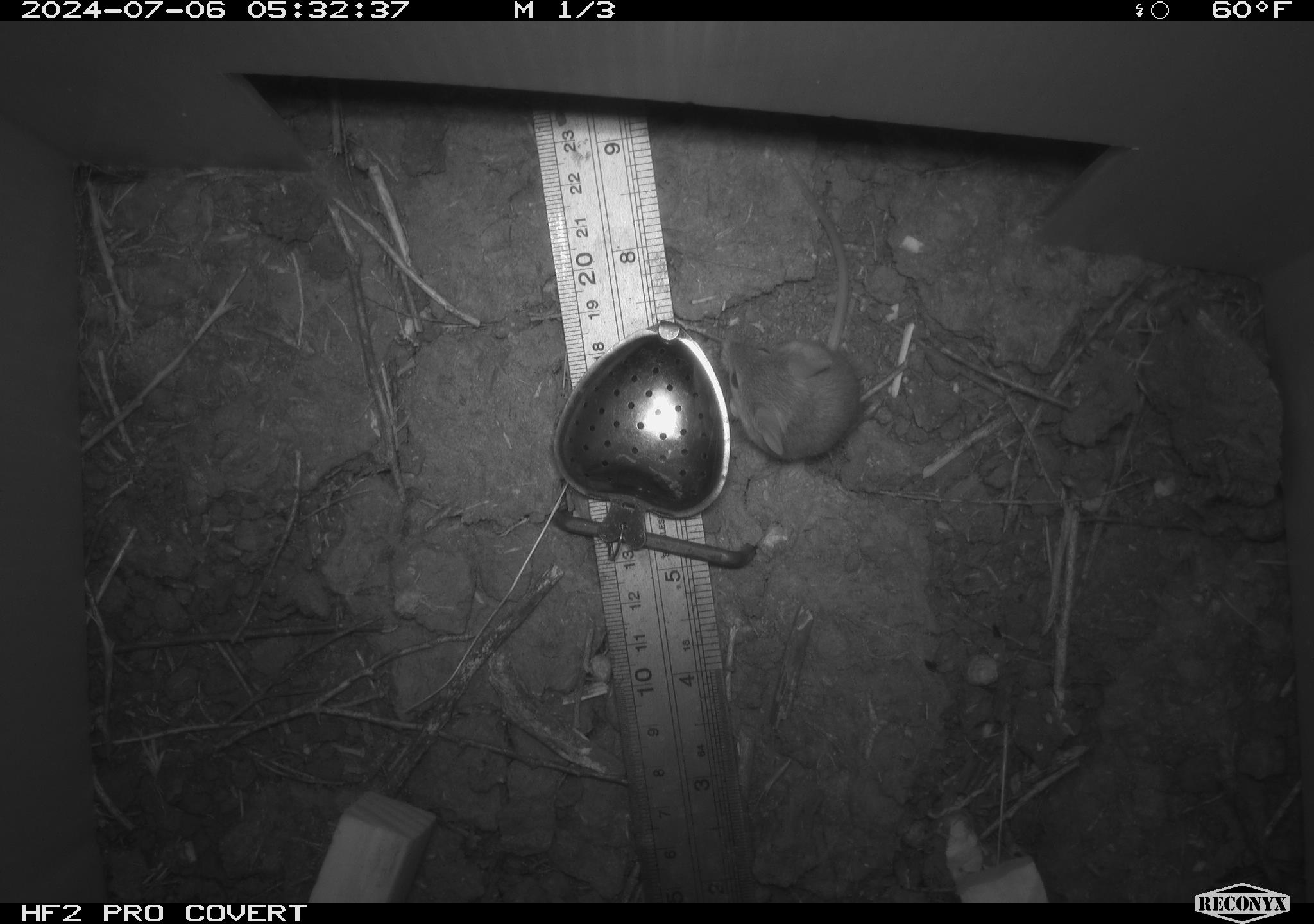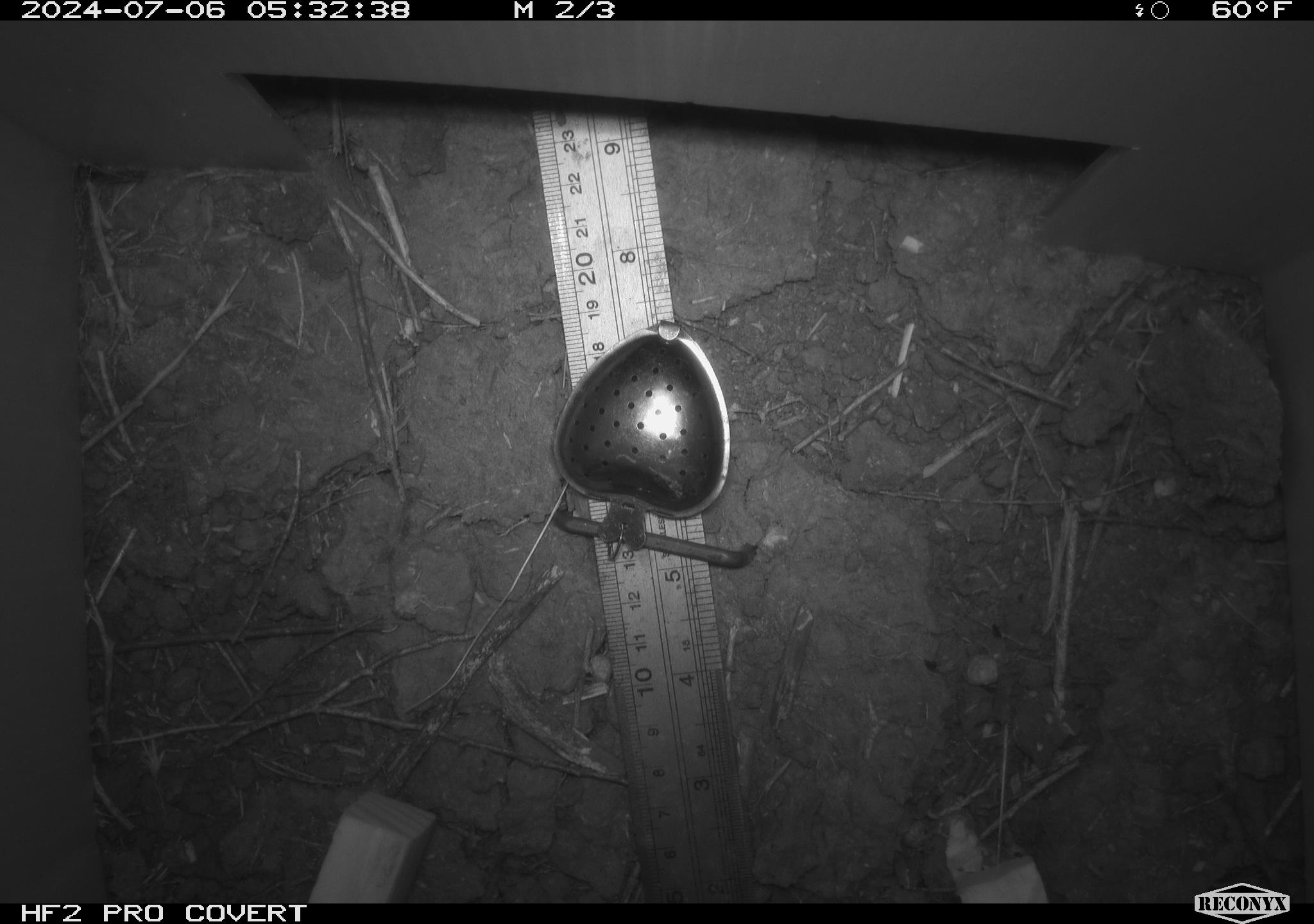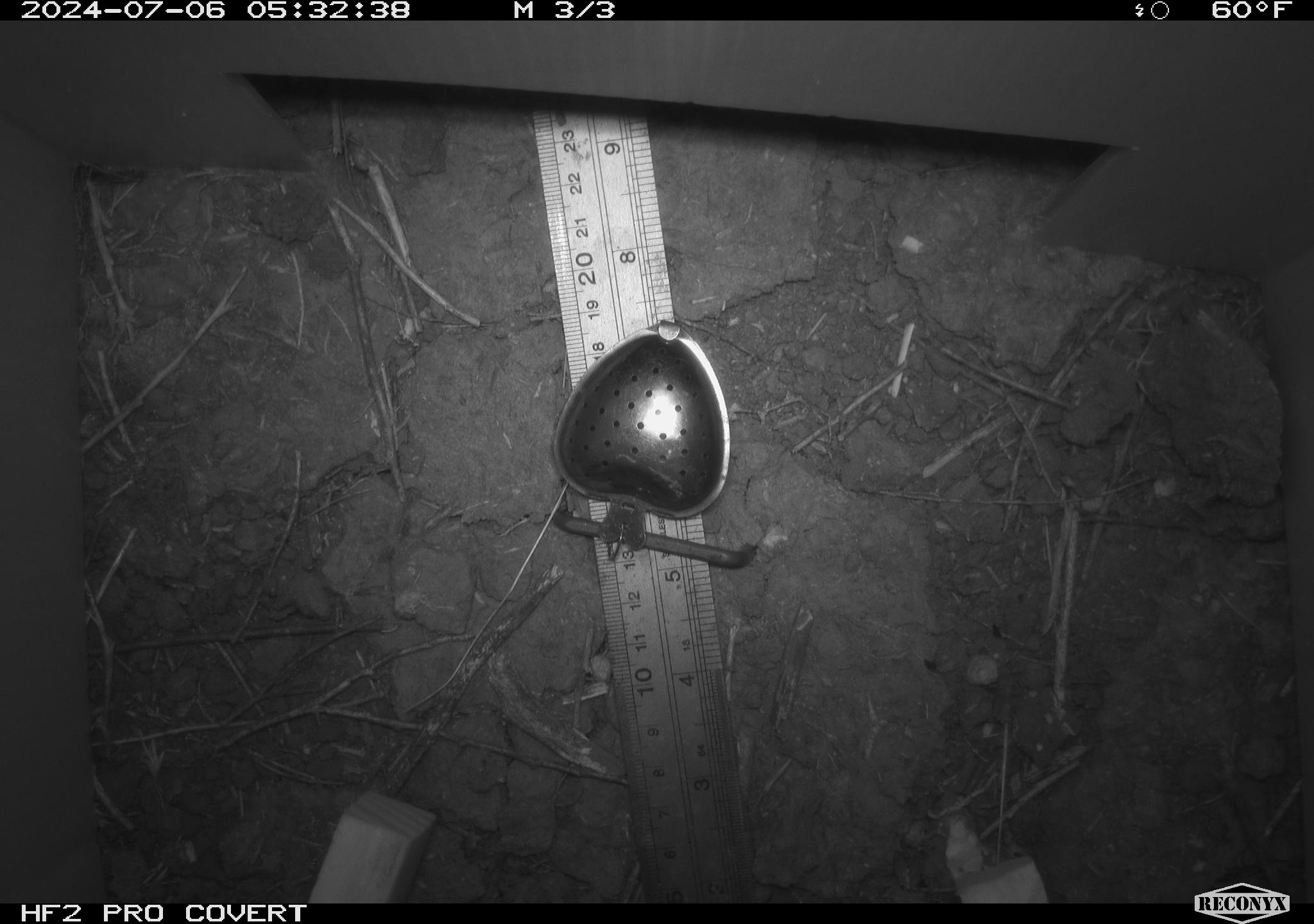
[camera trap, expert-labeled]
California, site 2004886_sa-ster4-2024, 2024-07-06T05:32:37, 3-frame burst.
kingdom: Animalia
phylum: Chordata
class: Mammalia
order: Rodentia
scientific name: Rodentia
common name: mouse species